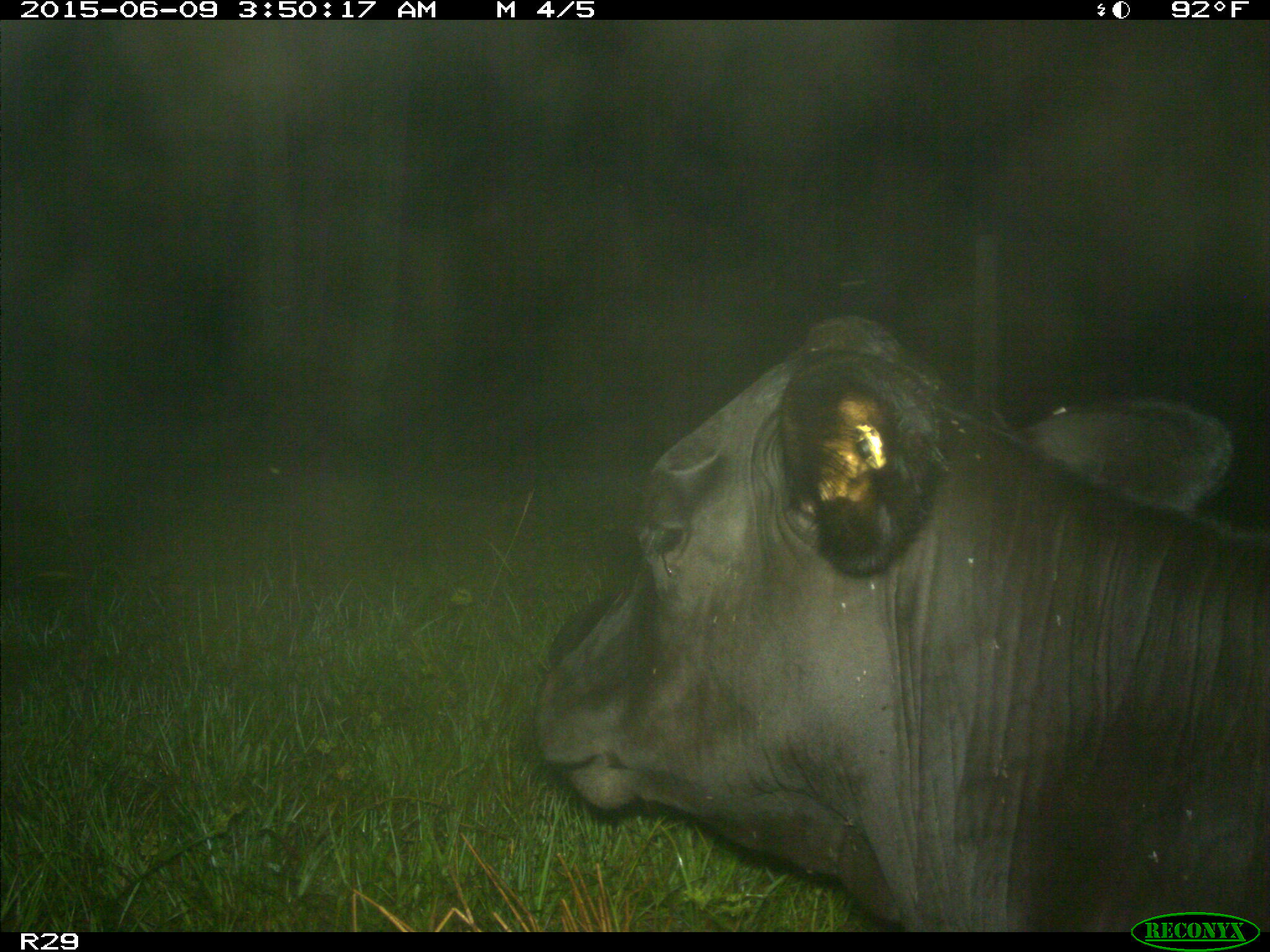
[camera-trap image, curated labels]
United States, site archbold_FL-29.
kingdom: Animalia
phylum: Chordata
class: Mammalia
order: Artiodactyla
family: Bovidae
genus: Bos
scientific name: Bos taurus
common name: domestic cow